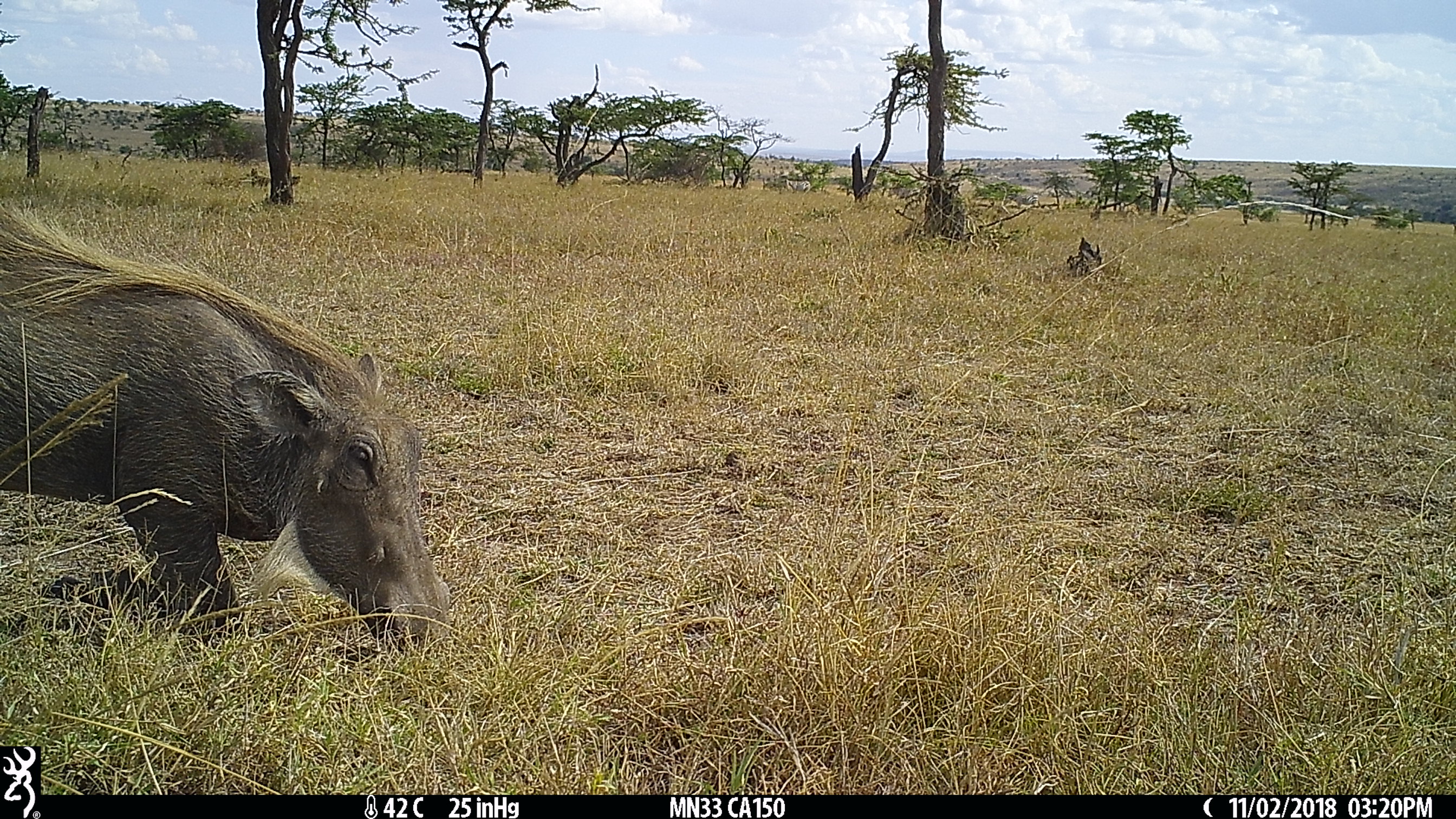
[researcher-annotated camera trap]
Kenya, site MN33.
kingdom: Animalia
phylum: Chordata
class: Mammalia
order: Artiodactyla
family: Suidae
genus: Phacochoerus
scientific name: Phacochoerus africanus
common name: common warthog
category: warthog